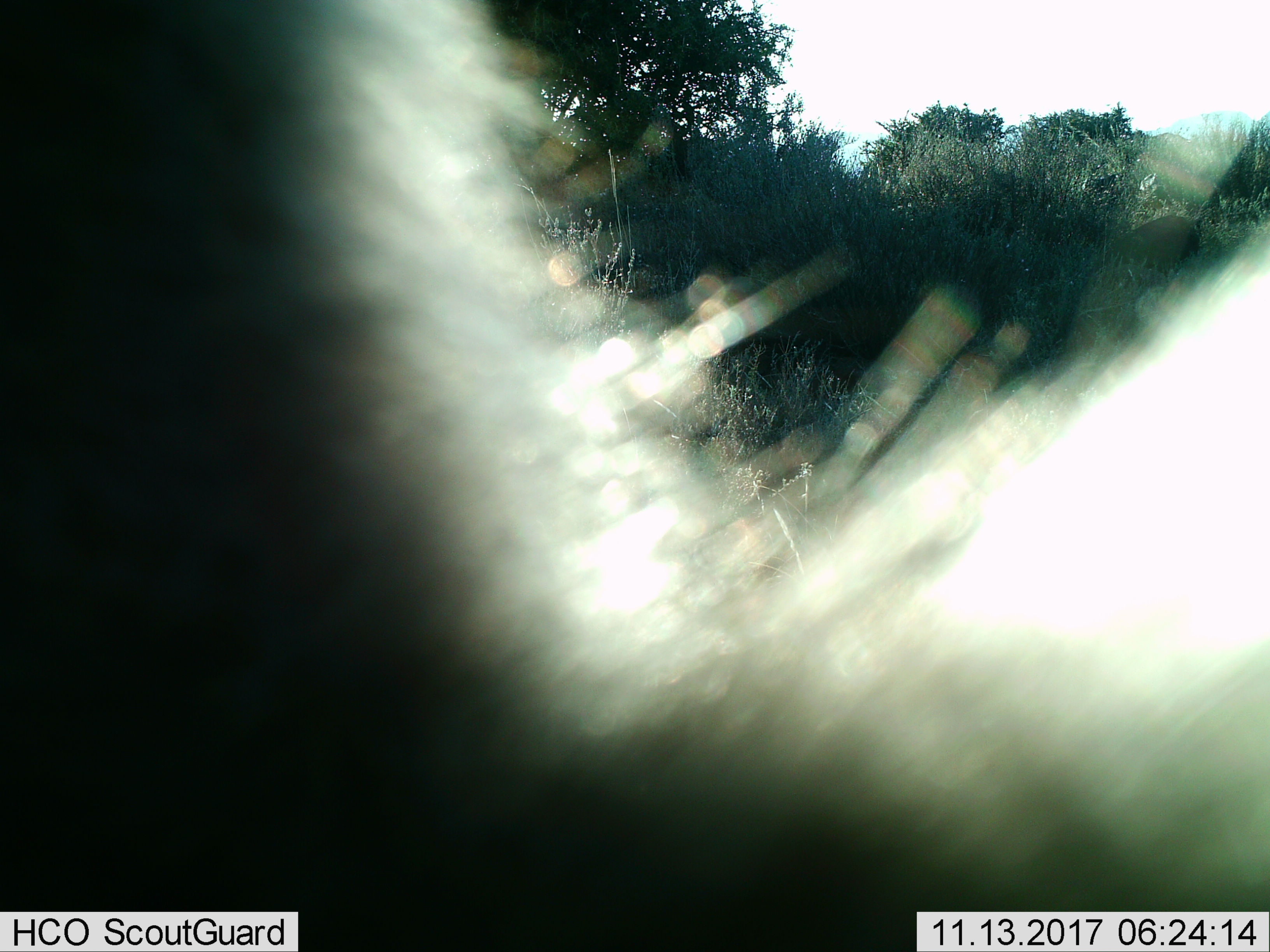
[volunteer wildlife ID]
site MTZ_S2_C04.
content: unidentified animal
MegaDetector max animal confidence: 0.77